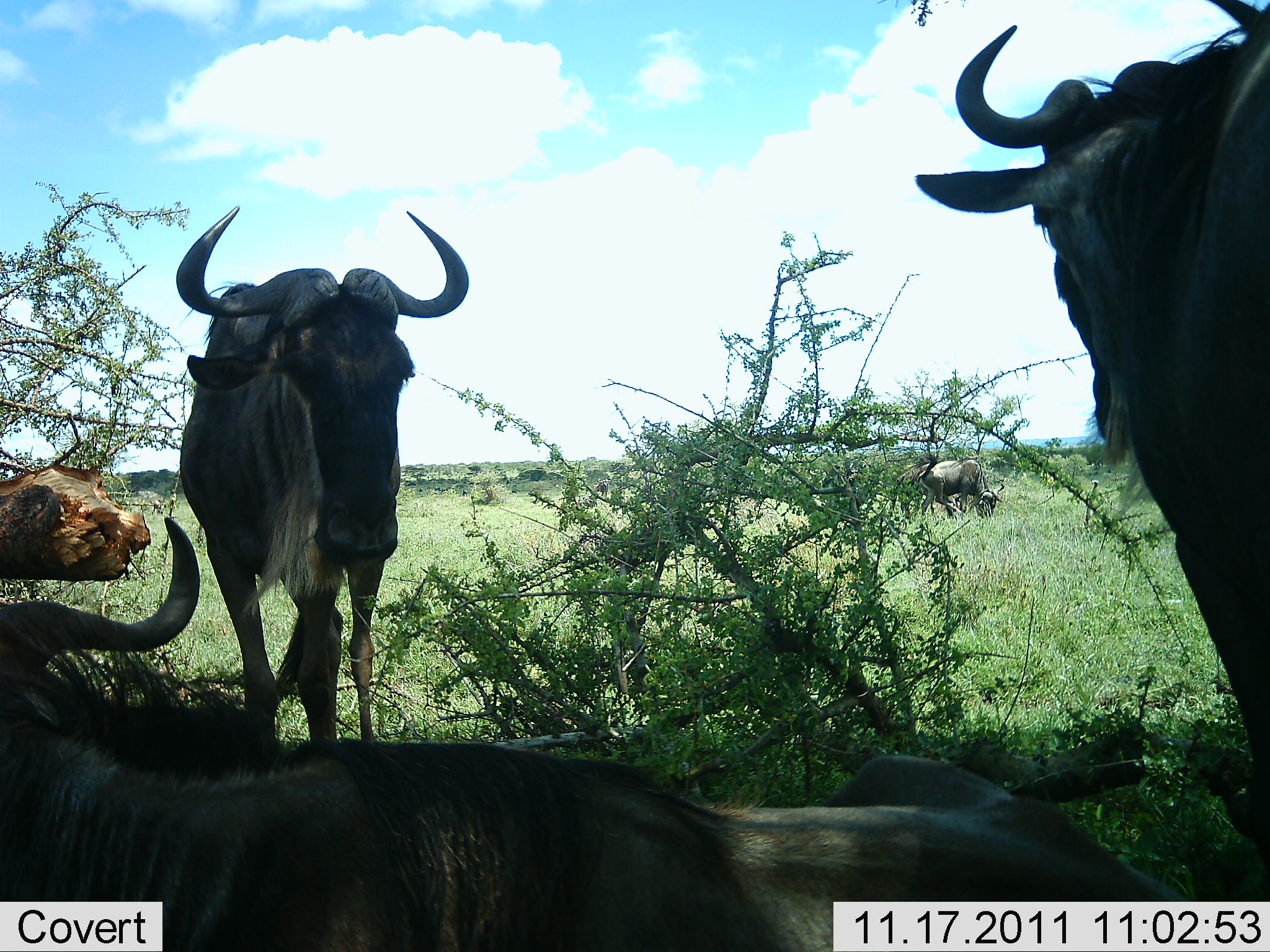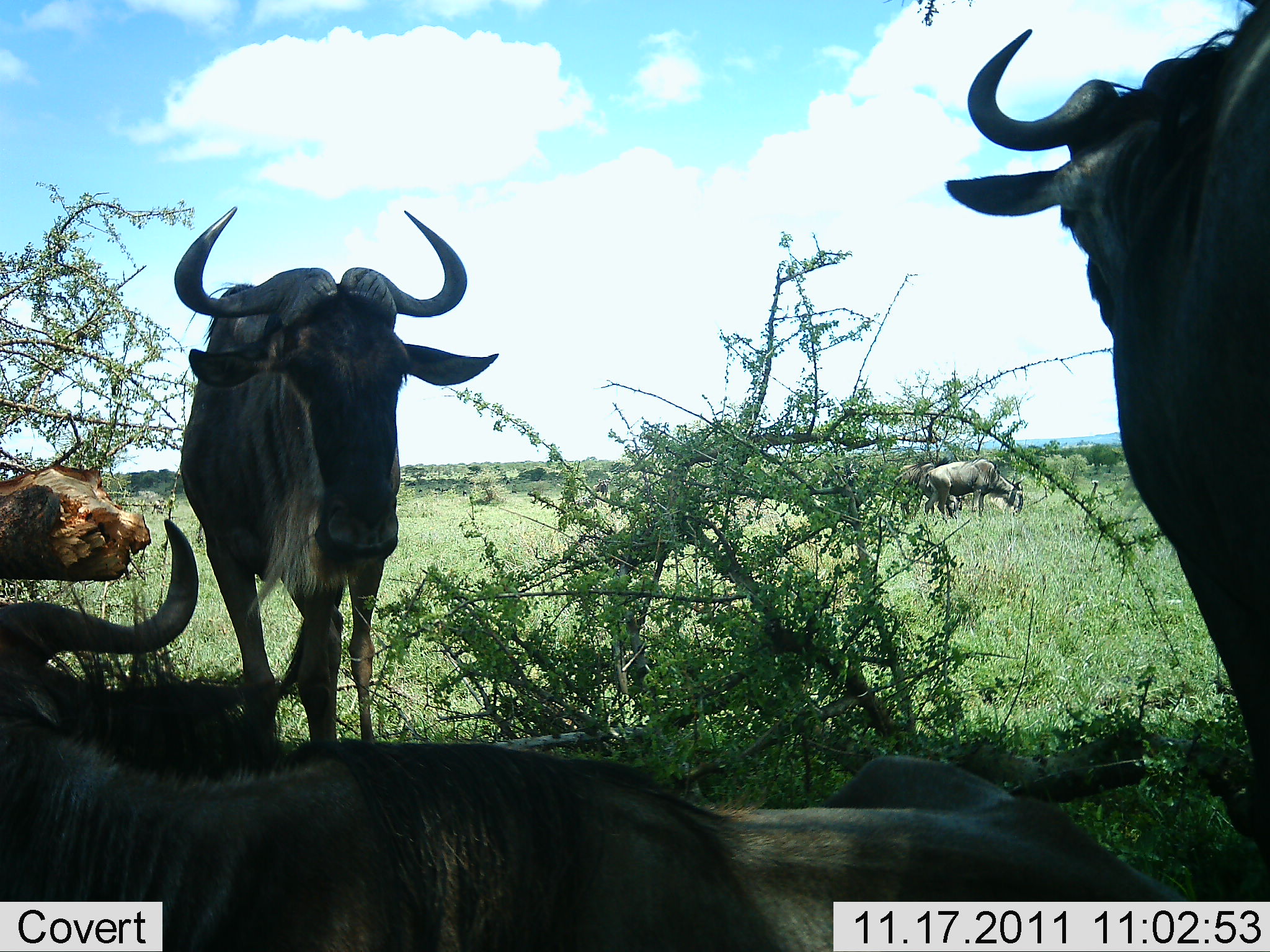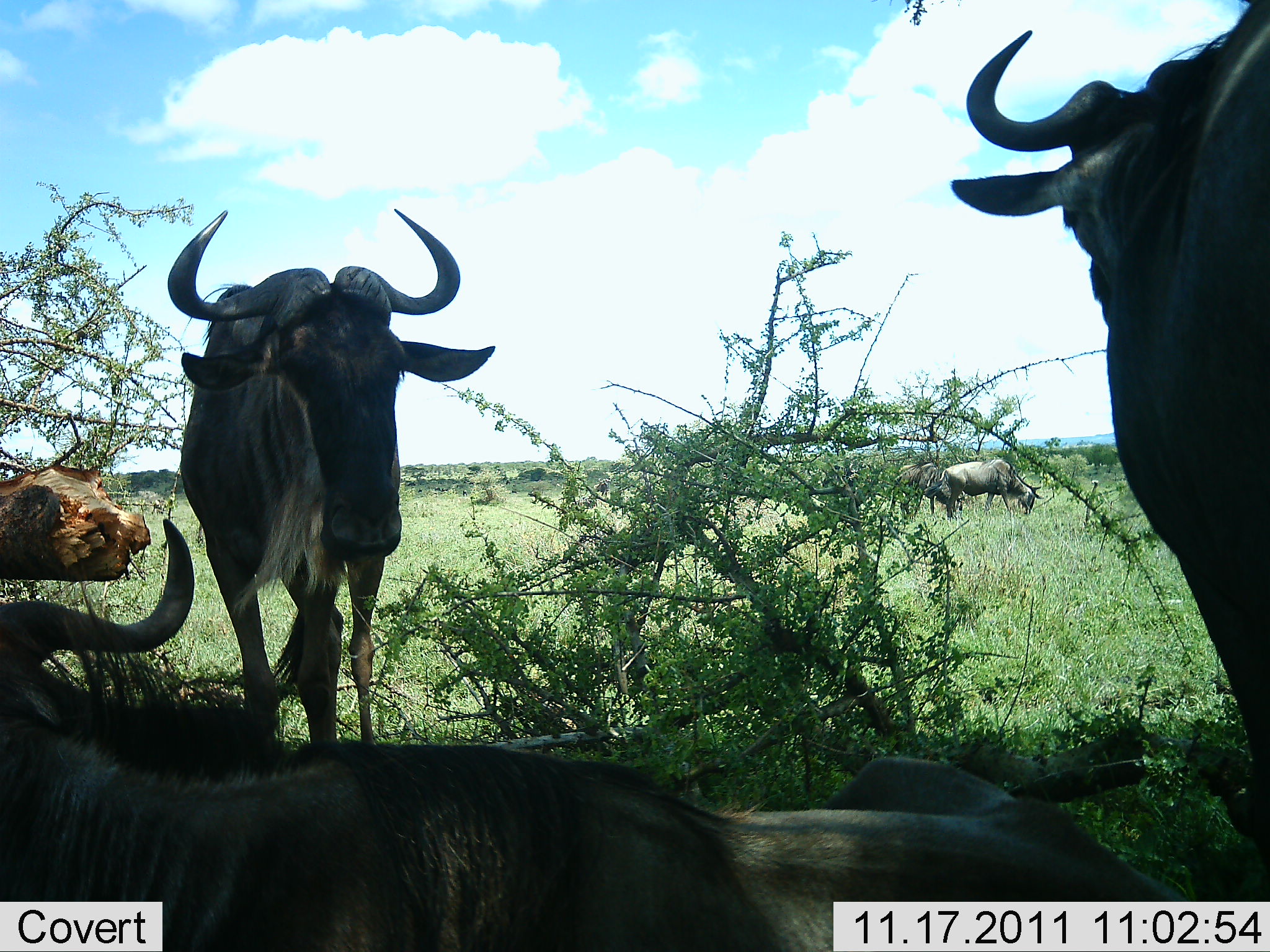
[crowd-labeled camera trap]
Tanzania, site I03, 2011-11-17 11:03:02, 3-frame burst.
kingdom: Animalia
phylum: Chordata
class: Mammalia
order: Artiodactyla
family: Bovidae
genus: Connochaetes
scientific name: Connochaetes taurinus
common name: blue wildebeest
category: wildebeest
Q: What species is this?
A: Wildebeest (blue wildebeest) (Connochaetes taurinus).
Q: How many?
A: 4.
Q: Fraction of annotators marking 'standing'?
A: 69%.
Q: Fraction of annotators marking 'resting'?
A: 92%.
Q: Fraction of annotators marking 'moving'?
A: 15%.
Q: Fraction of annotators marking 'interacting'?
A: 0%.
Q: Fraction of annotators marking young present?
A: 0%.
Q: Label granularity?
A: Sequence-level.